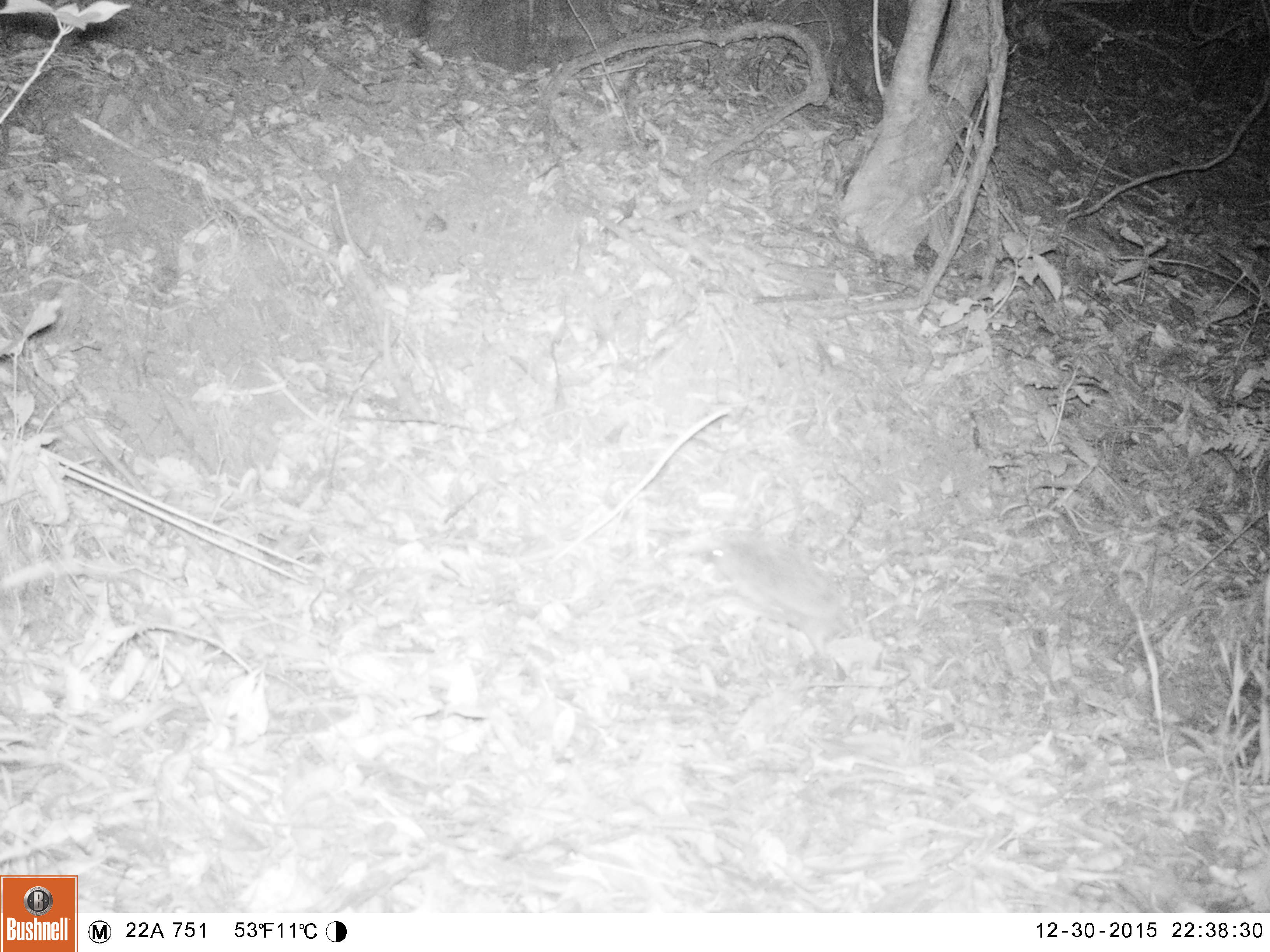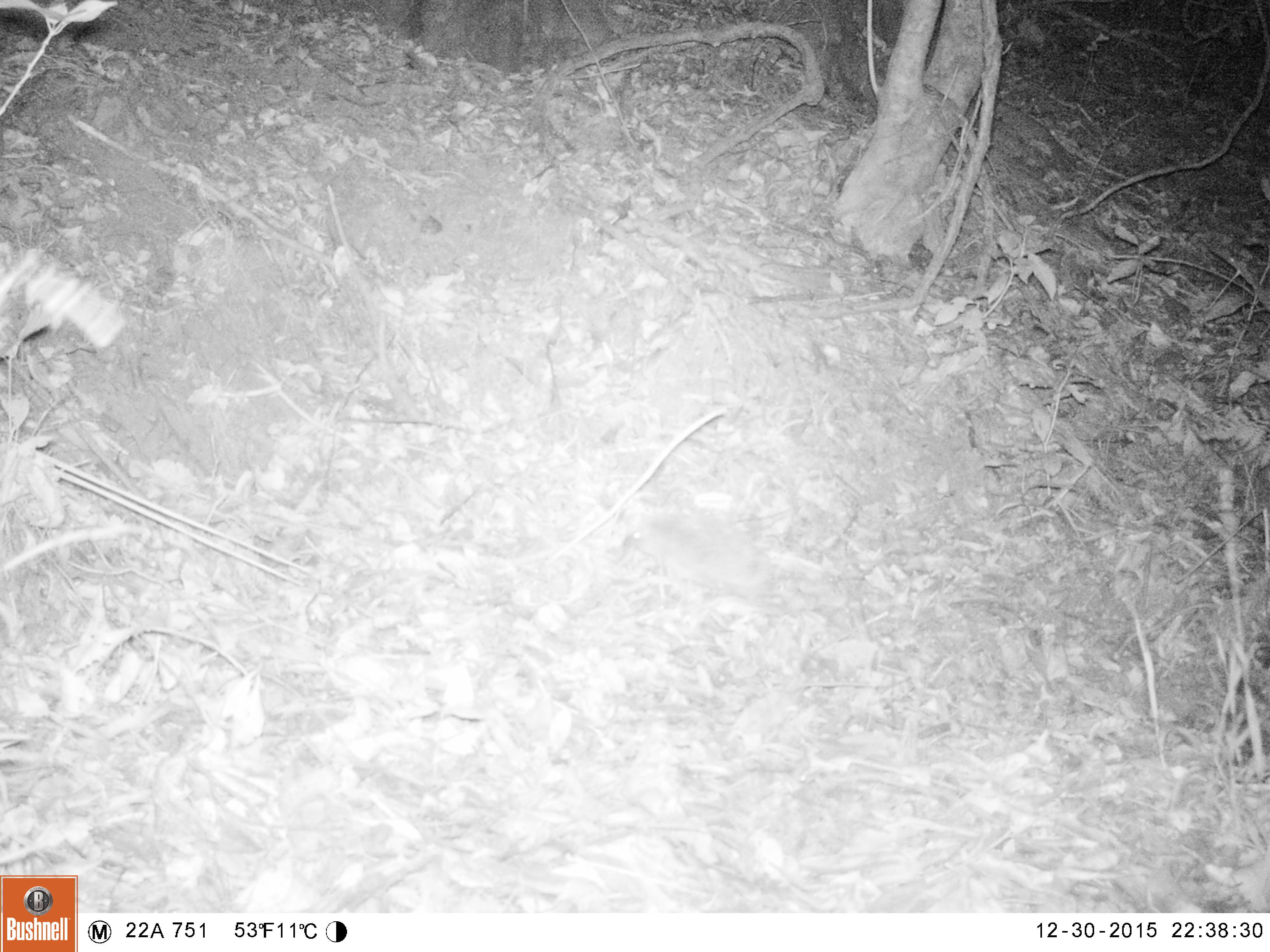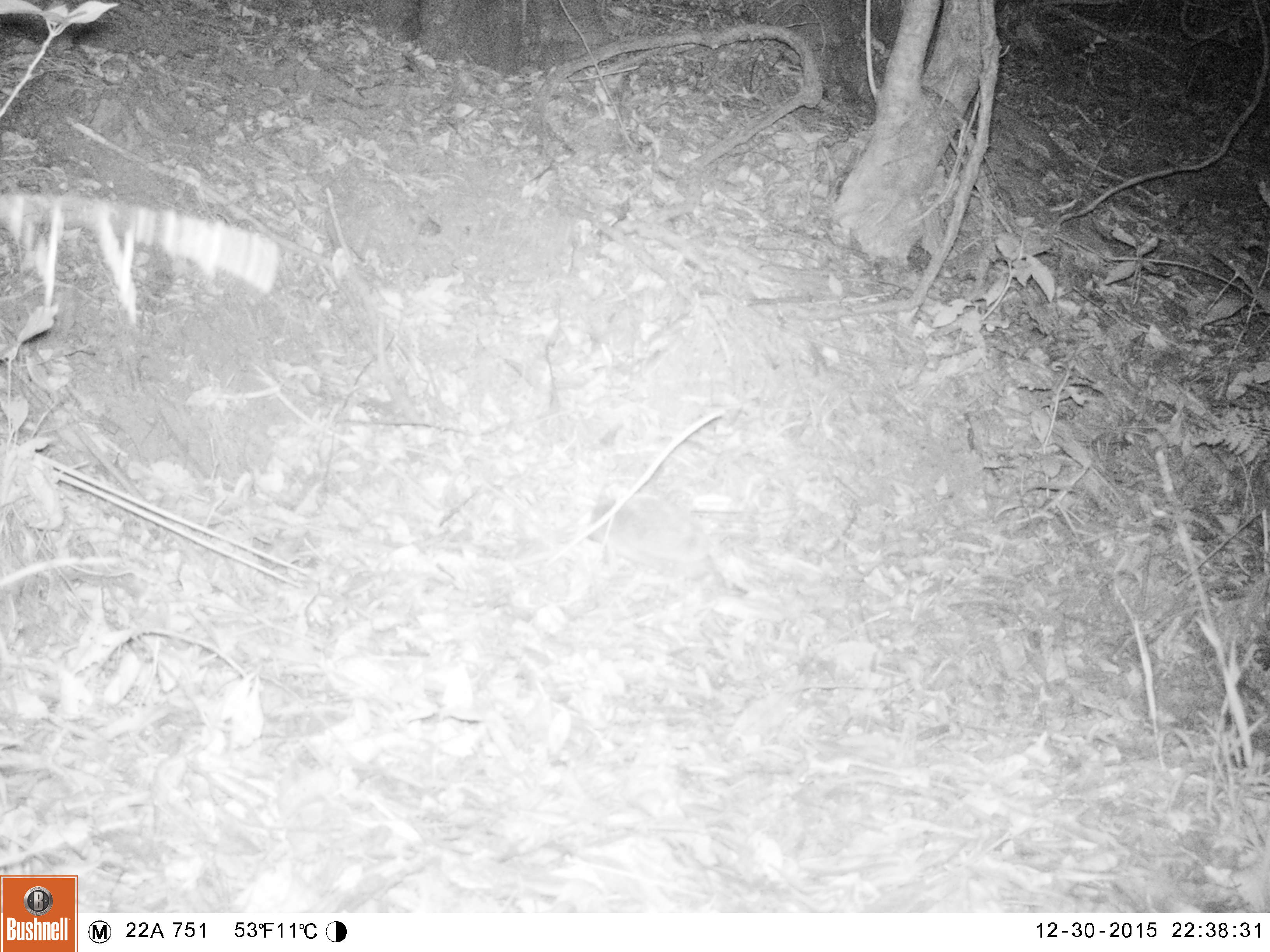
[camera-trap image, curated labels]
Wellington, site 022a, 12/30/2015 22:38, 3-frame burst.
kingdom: Animalia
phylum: Chordata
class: Mammalia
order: Eulipotyphla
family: Erinaceidae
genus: Erinaceus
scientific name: Erinaceus europaeus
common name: hedgehog